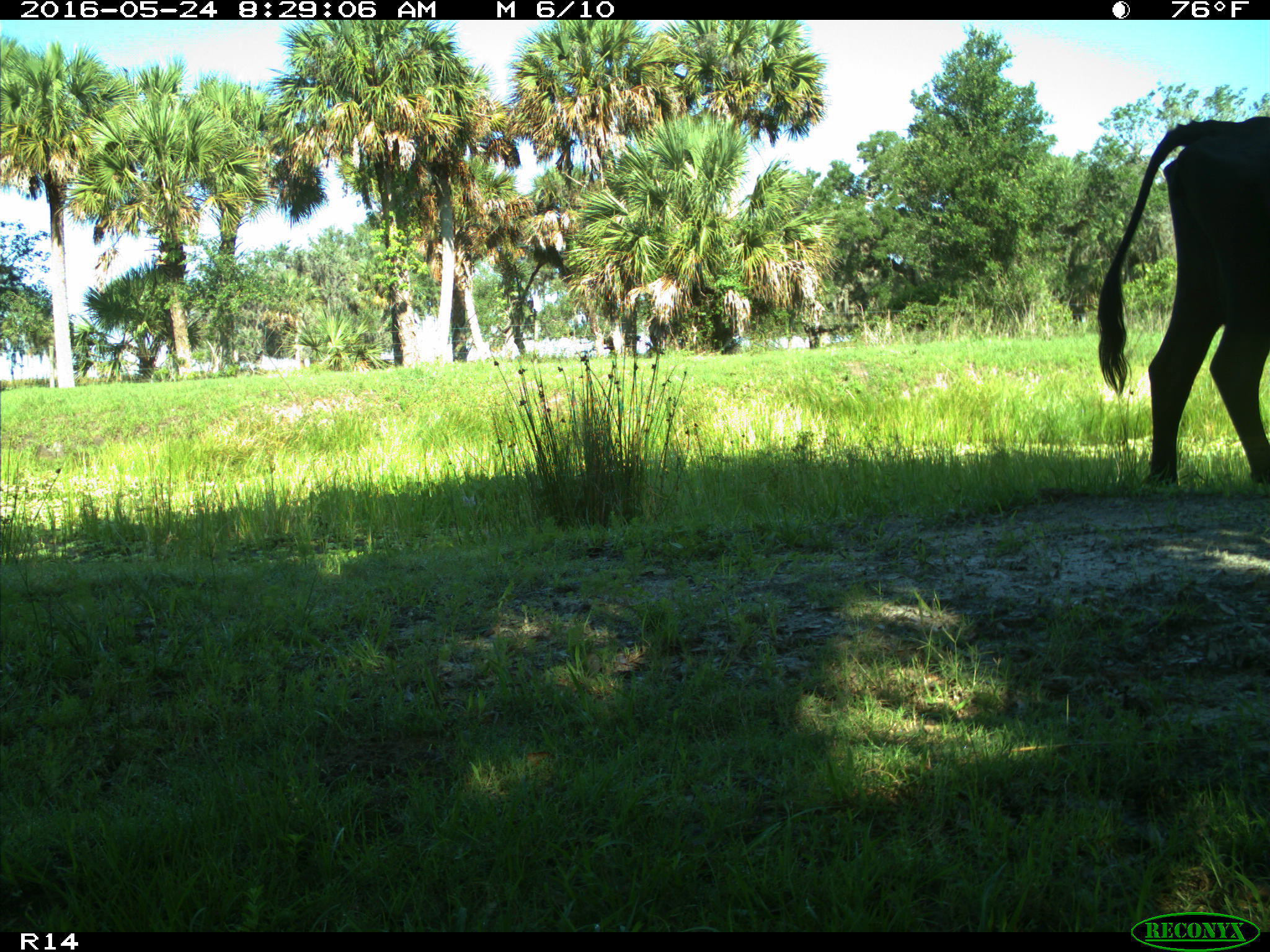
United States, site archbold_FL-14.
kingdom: Animalia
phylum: Chordata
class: Mammalia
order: Artiodactyla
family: Bovidae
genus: Bos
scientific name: Bos taurus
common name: domestic cow